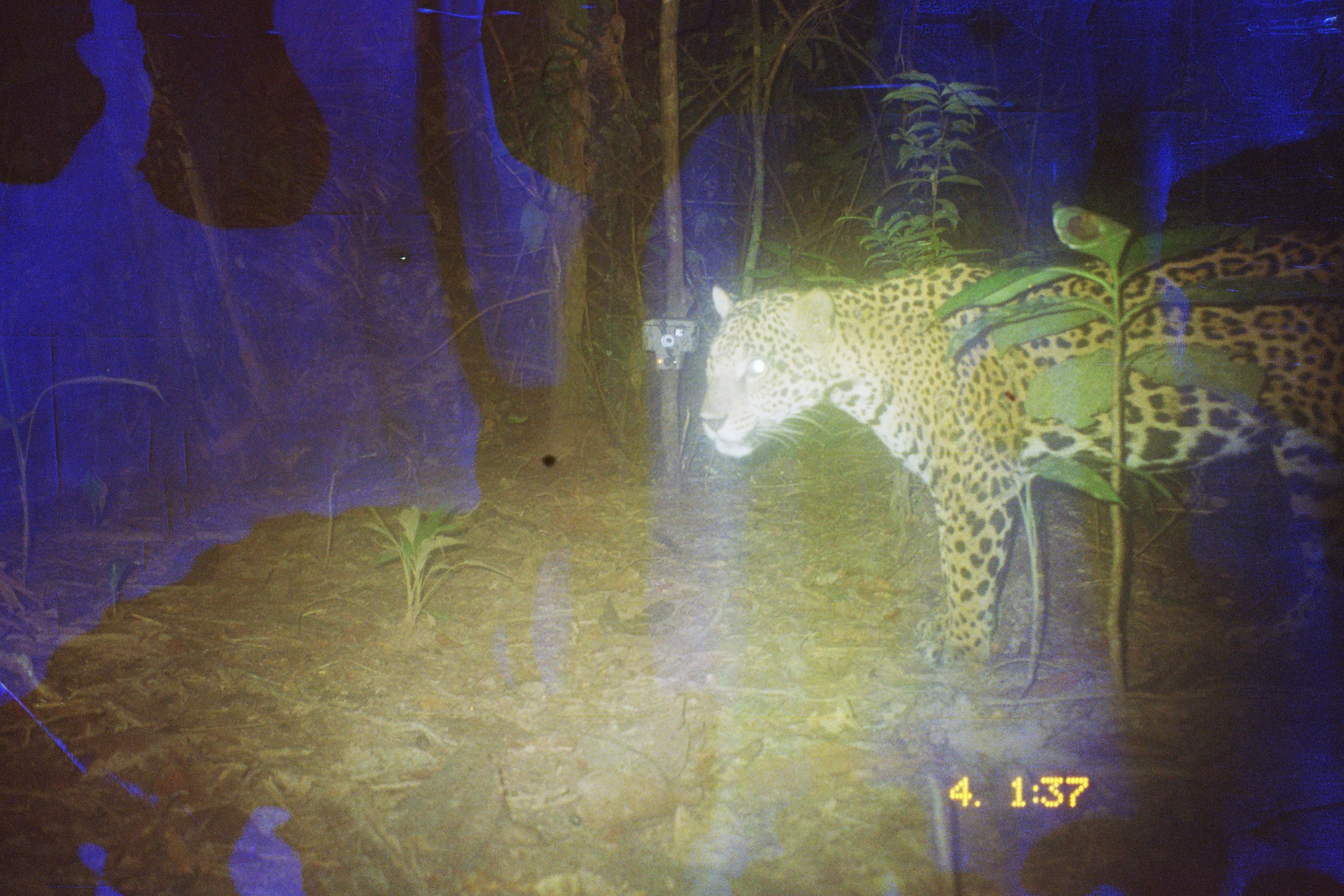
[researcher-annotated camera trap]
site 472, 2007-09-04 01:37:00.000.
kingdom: Animalia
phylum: Chordata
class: Mammalia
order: Carnivora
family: Felidae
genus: Panthera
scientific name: Panthera onca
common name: jaguar